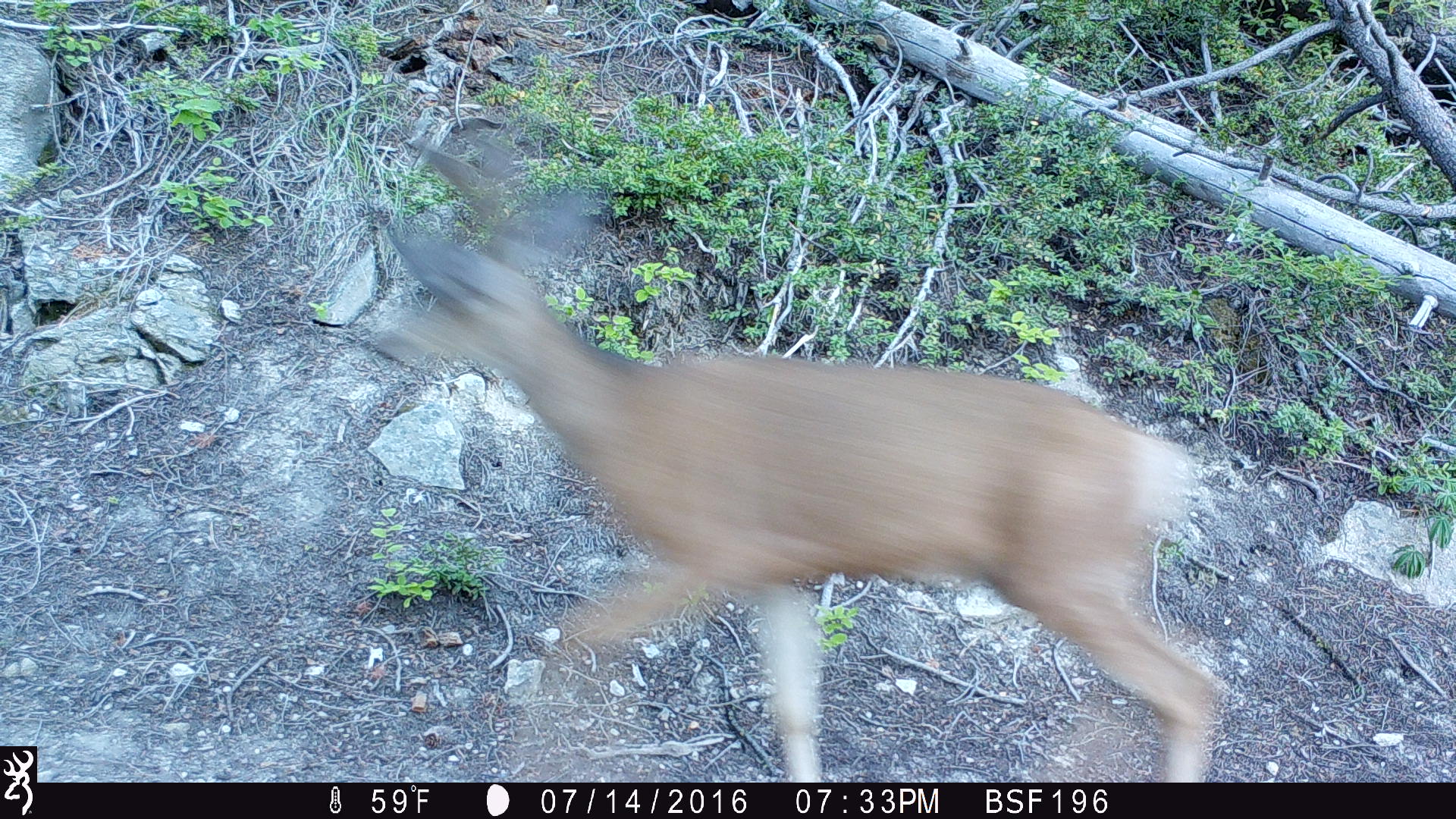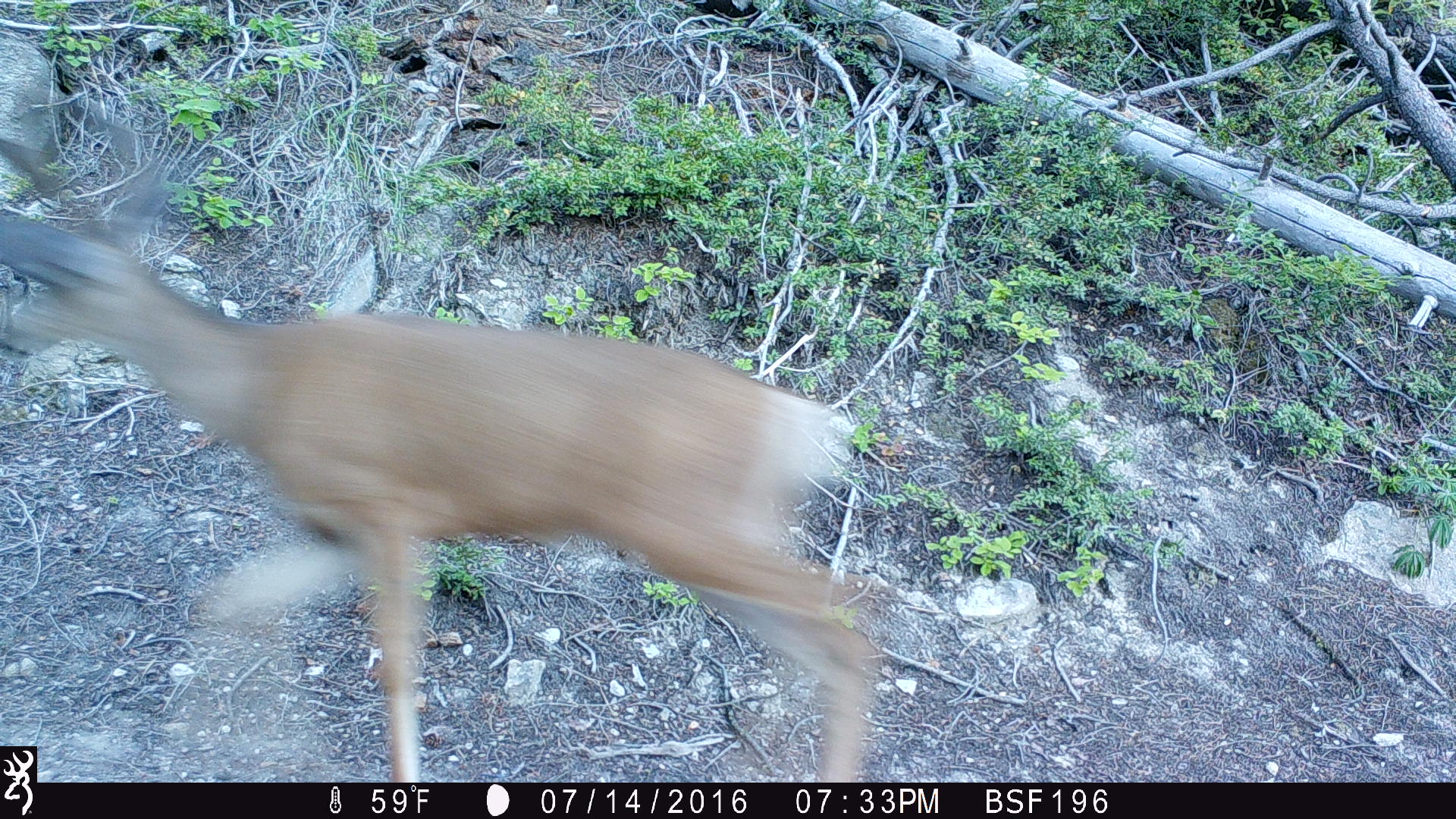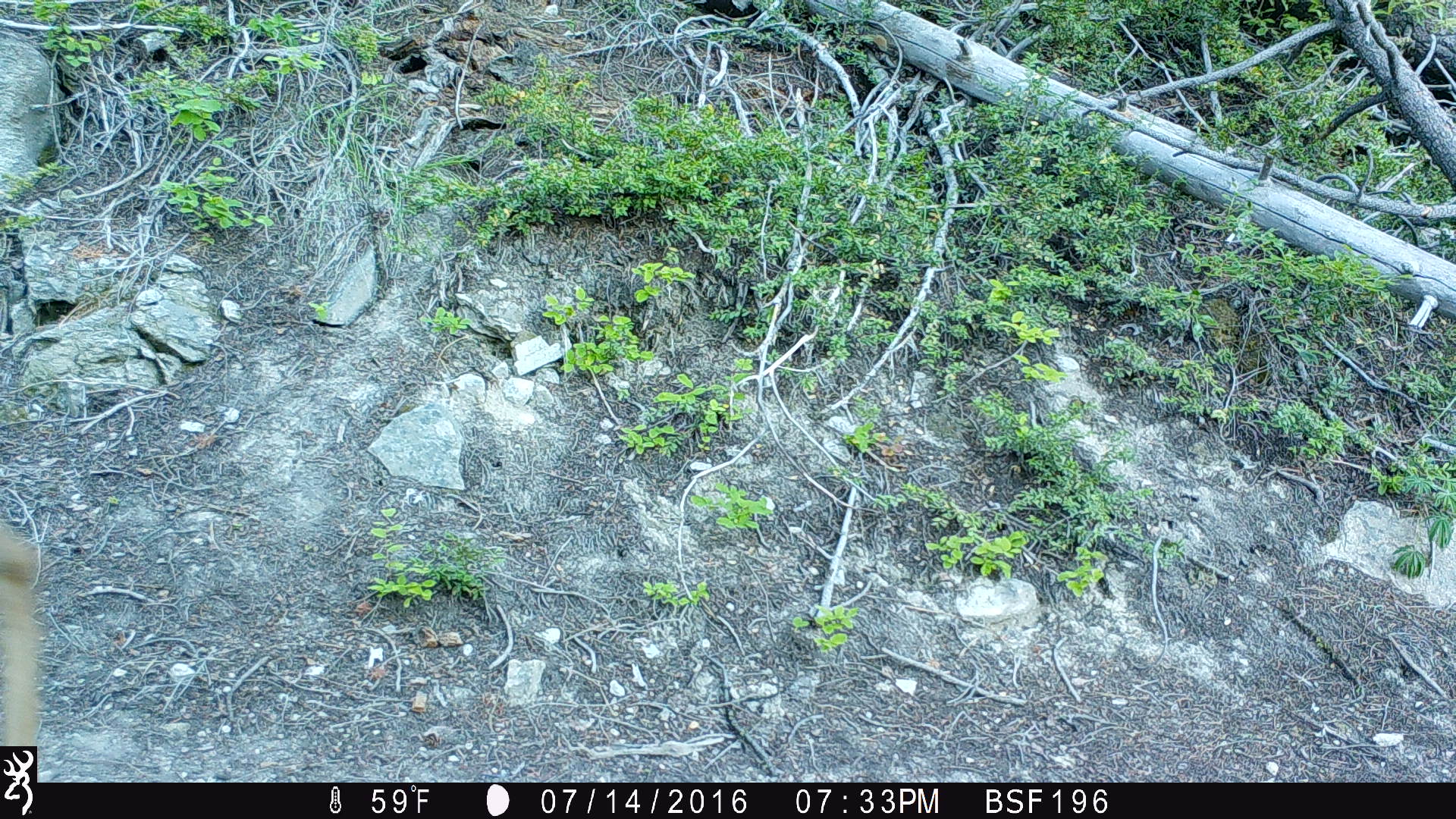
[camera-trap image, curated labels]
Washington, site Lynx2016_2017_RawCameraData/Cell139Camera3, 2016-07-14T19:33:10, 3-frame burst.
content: unidentified animal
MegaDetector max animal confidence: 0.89